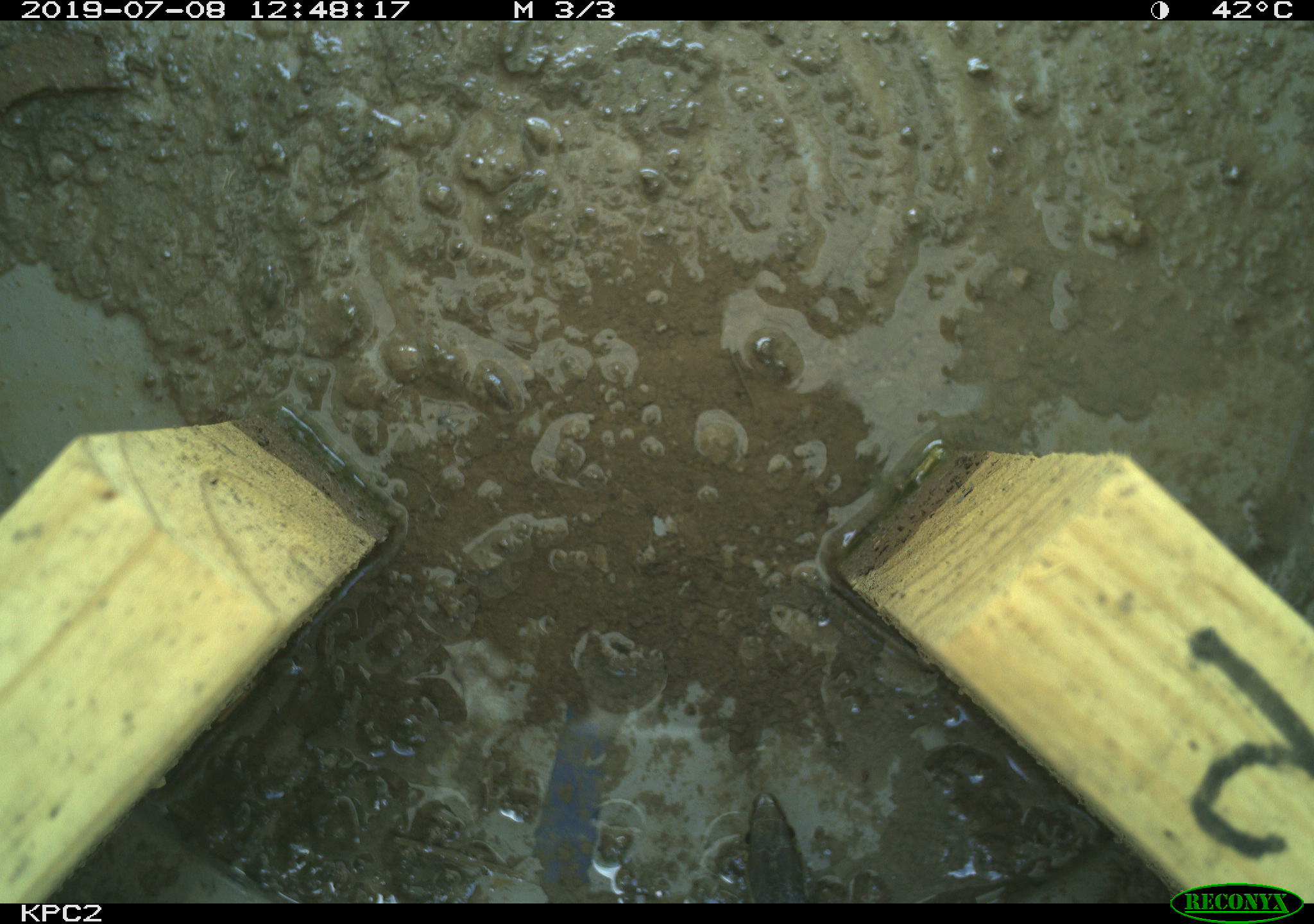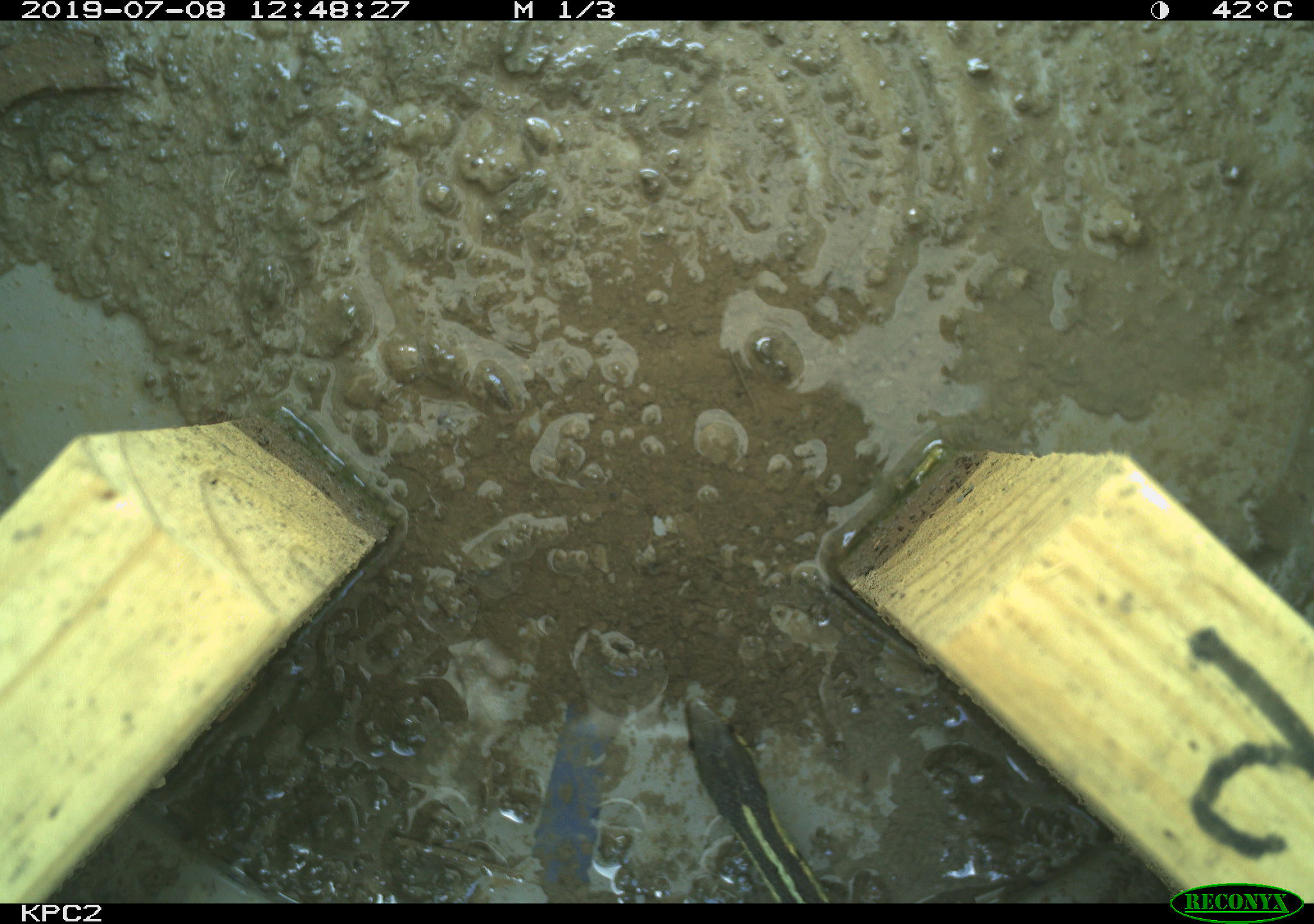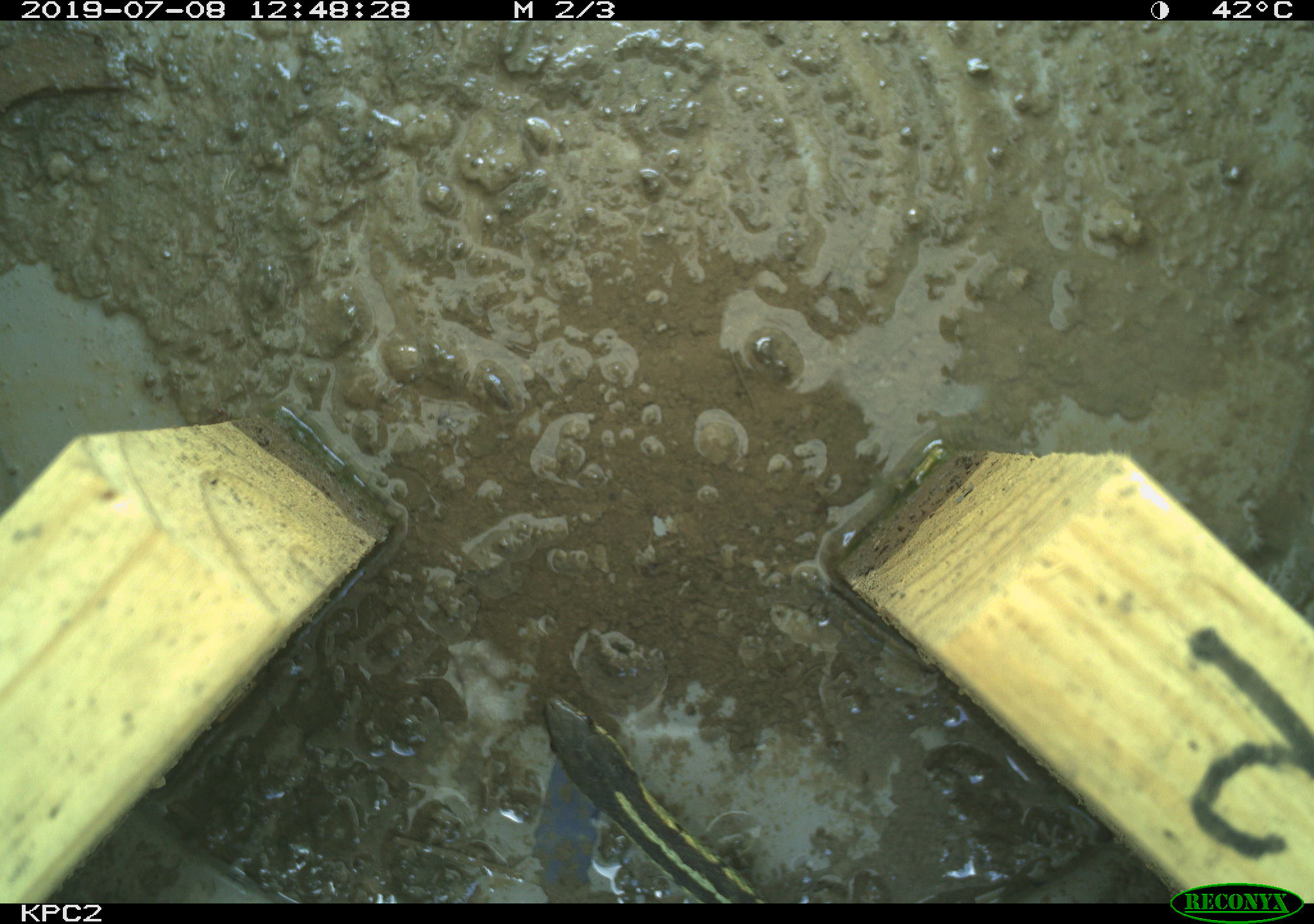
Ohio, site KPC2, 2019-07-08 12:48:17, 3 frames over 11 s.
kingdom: Animalia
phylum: Chordata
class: Reptilia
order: Squamata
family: Colubridae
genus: Thamnophis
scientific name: Thamnophis sirtalis sirtalis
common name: eastern gartersnake